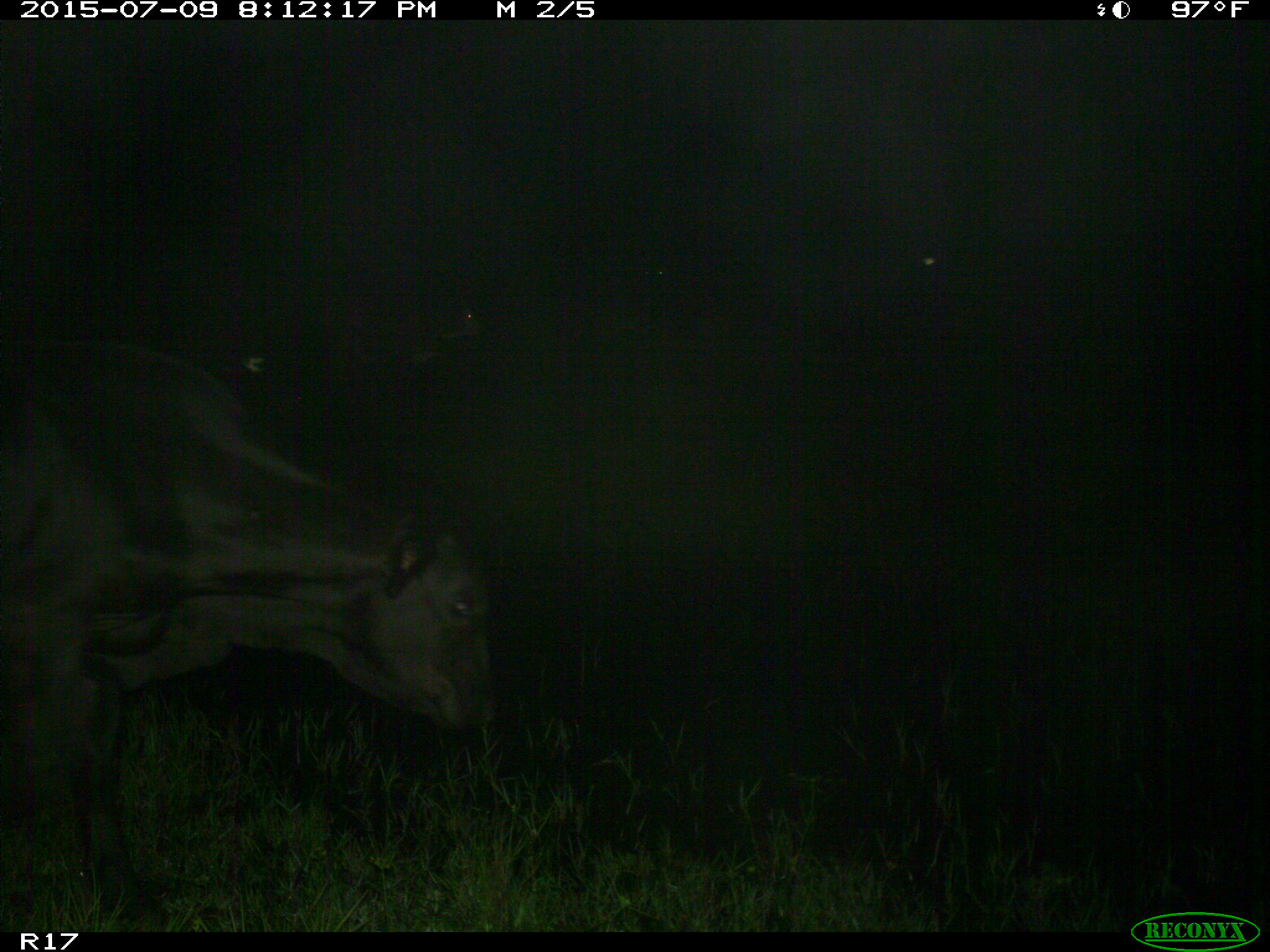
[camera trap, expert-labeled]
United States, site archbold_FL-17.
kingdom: Animalia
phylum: Chordata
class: Mammalia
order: Artiodactyla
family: Bovidae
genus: Bos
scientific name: Bos taurus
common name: domestic cow